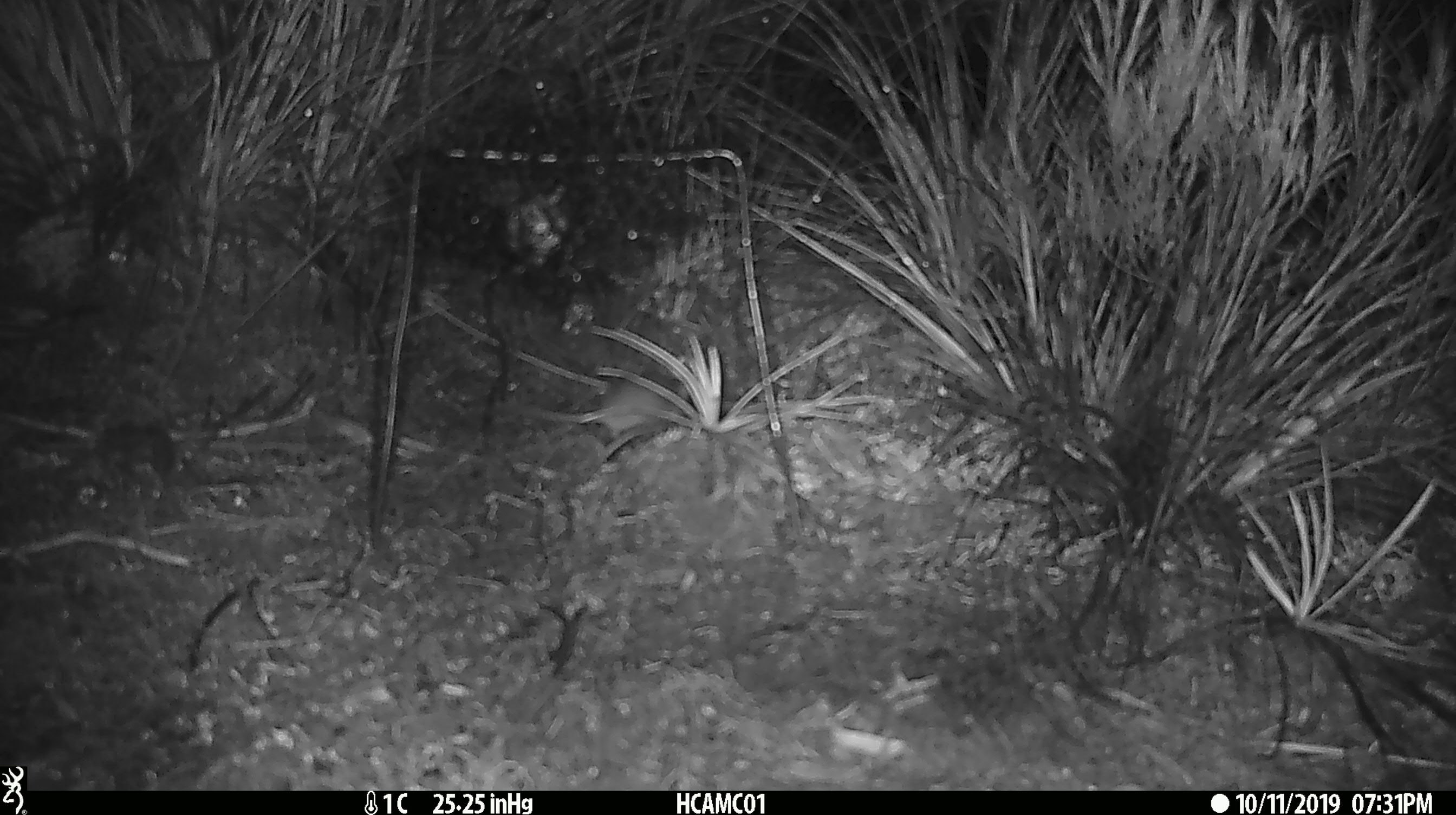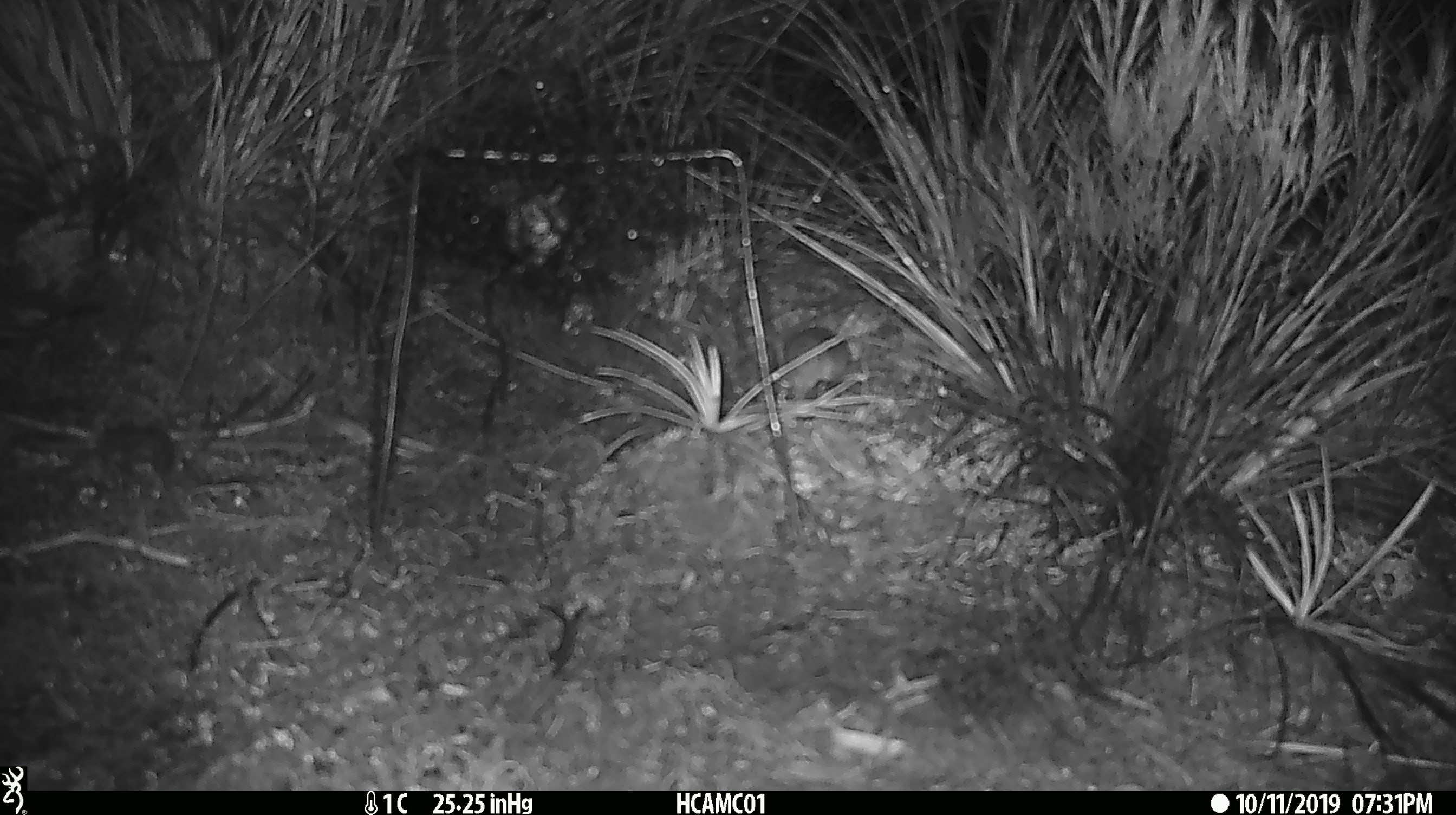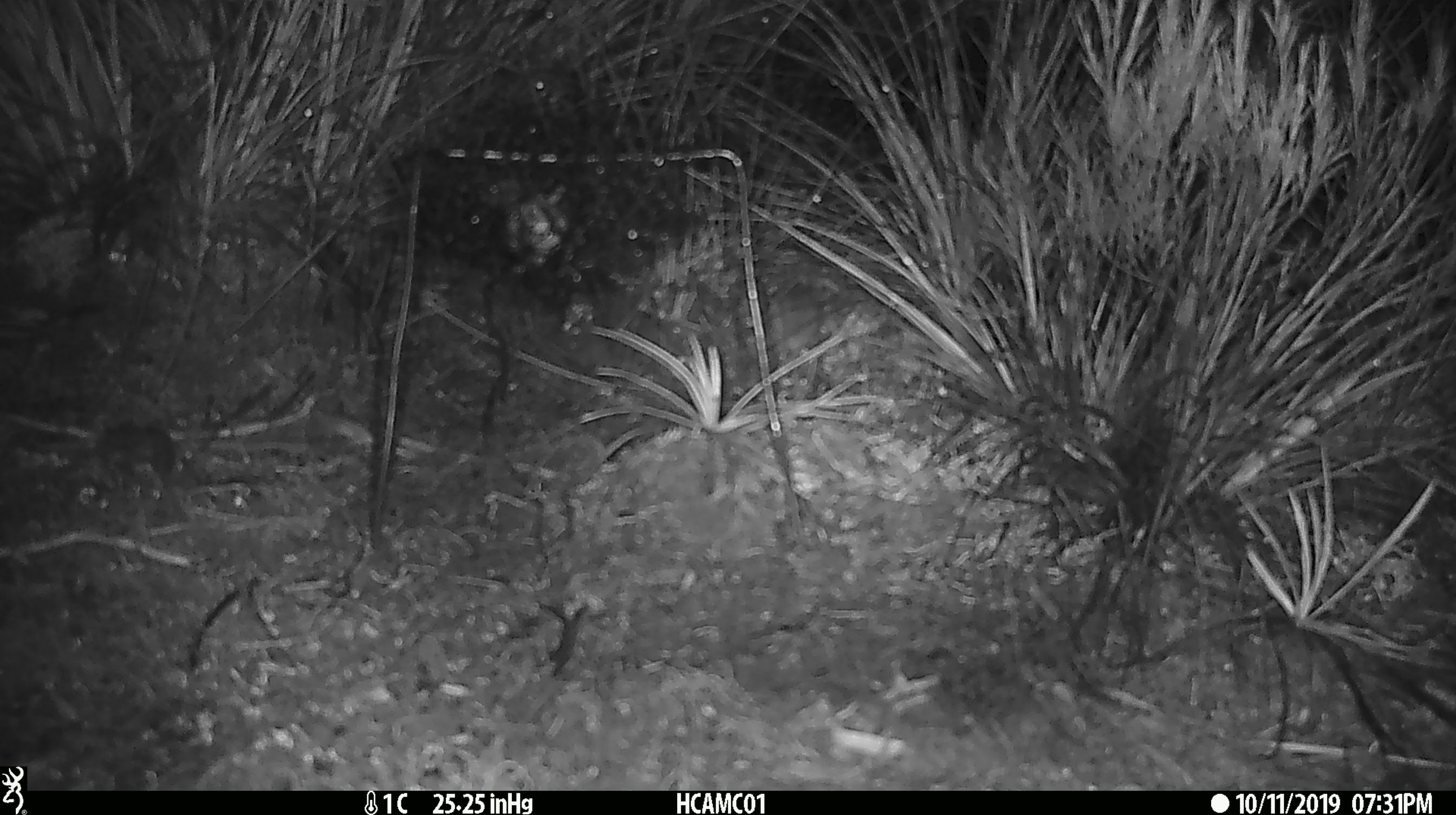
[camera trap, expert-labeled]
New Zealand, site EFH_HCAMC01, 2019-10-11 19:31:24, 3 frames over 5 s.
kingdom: Animalia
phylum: Chordata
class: Mammalia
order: Rodentia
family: Muridae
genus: Mus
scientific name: Mus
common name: mouse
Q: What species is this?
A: Mouse (Mus).